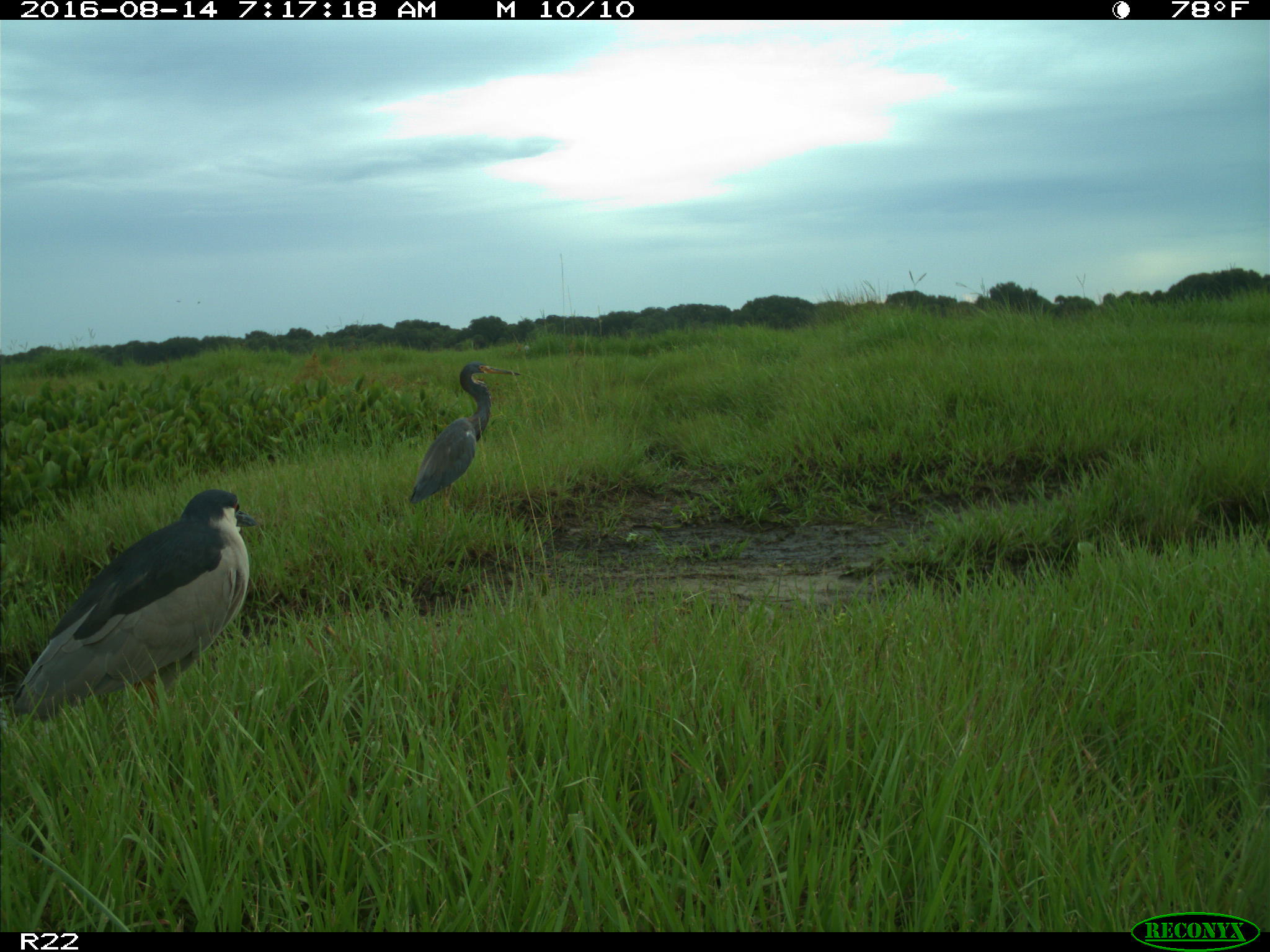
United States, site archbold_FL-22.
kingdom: Animalia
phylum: Chordata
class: Aves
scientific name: Aves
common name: birds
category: unidentified bird